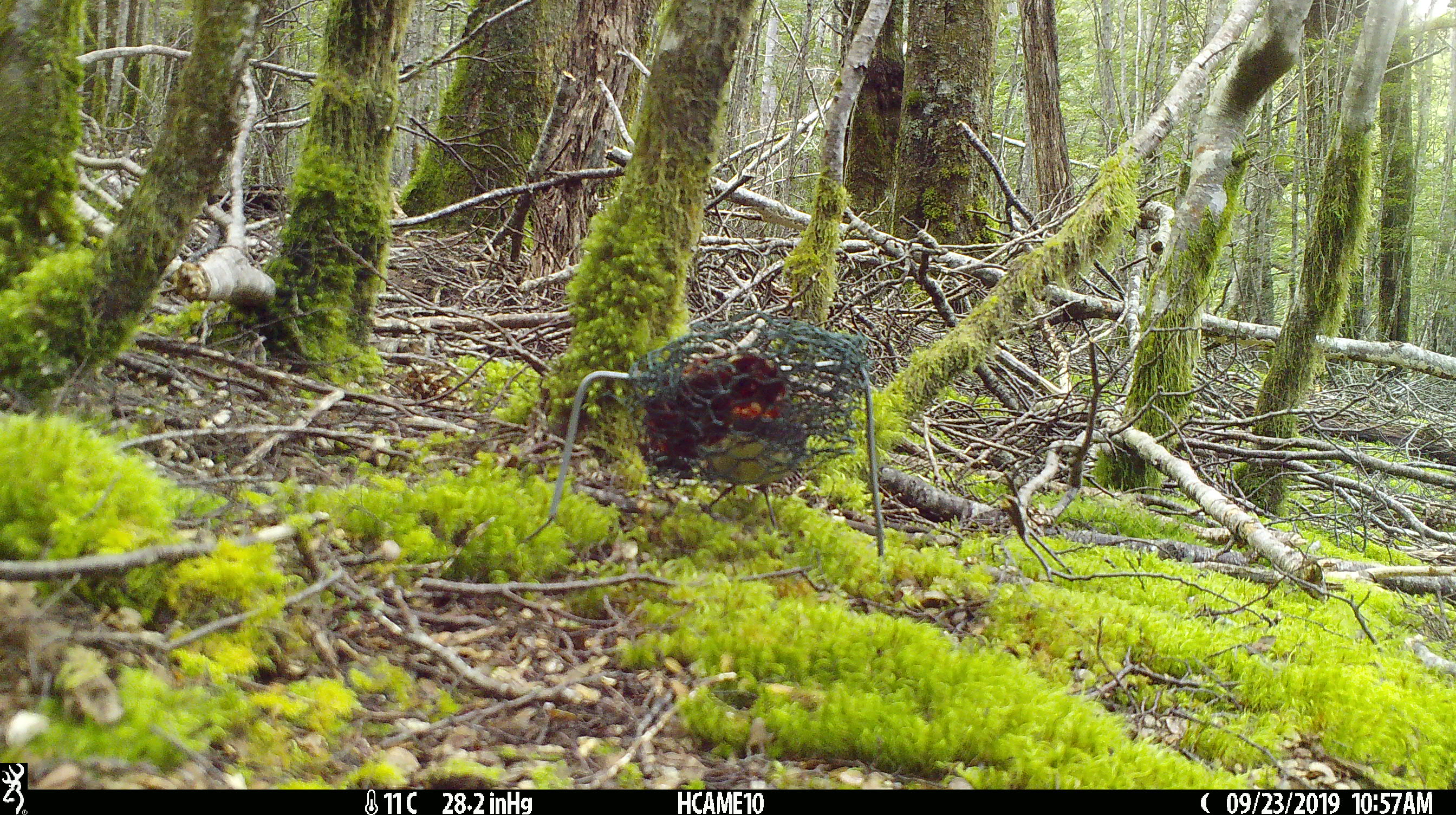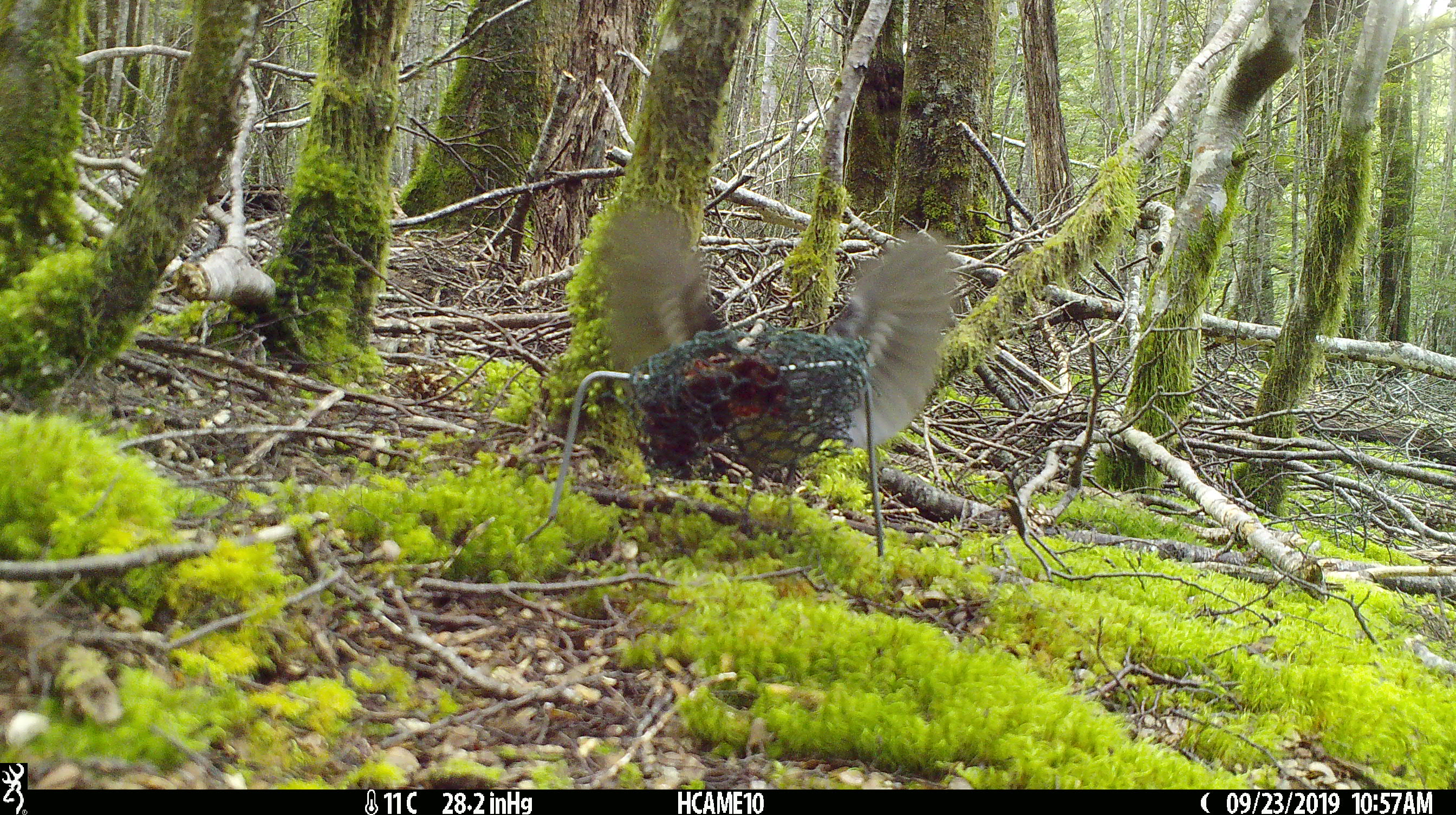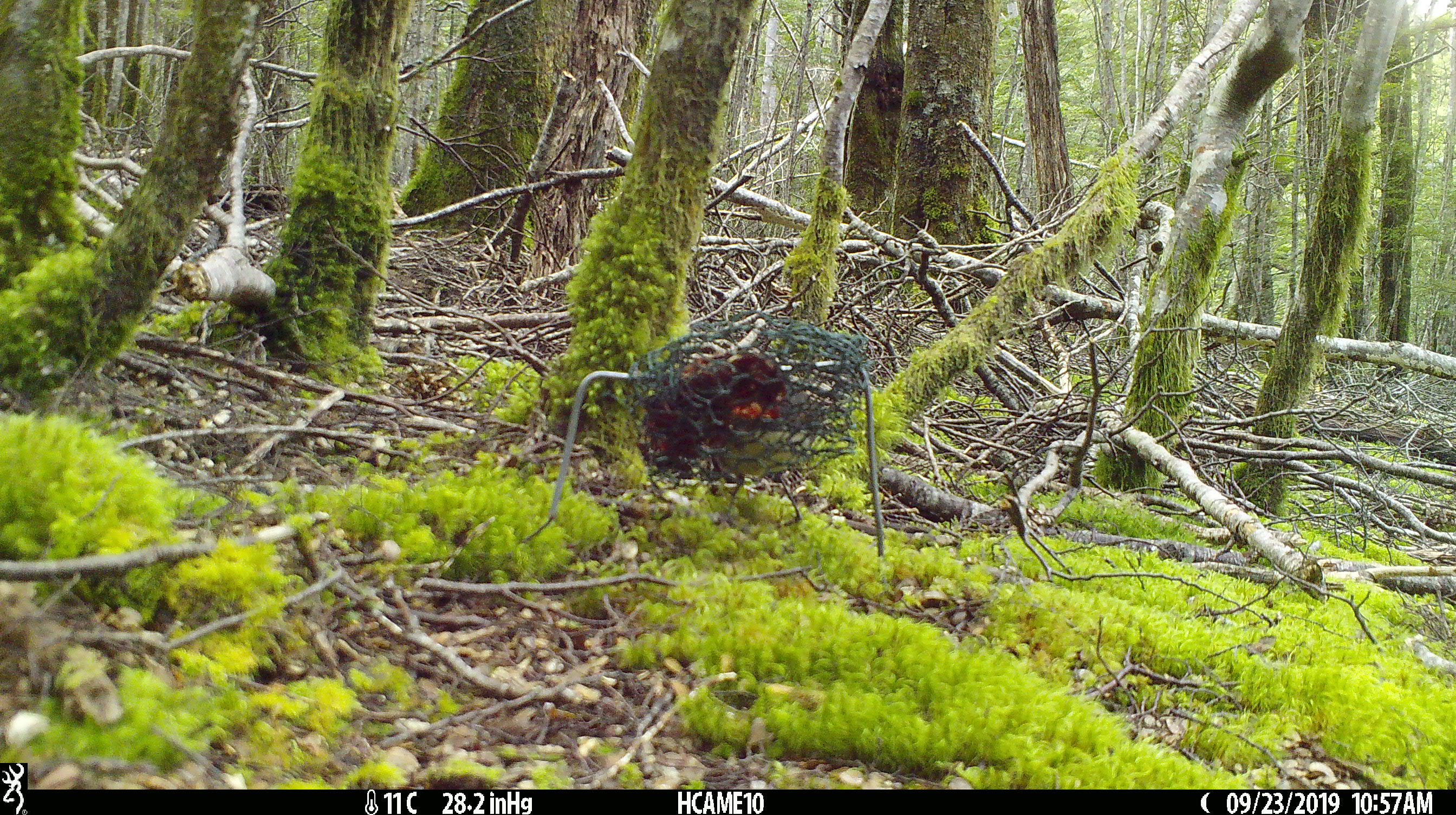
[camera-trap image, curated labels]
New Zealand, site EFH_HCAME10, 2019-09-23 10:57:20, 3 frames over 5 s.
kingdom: Animalia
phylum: Chordata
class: Aves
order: Passeriformes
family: Petroicidae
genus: Petroica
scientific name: Petroica australis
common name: new zealand robin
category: robin